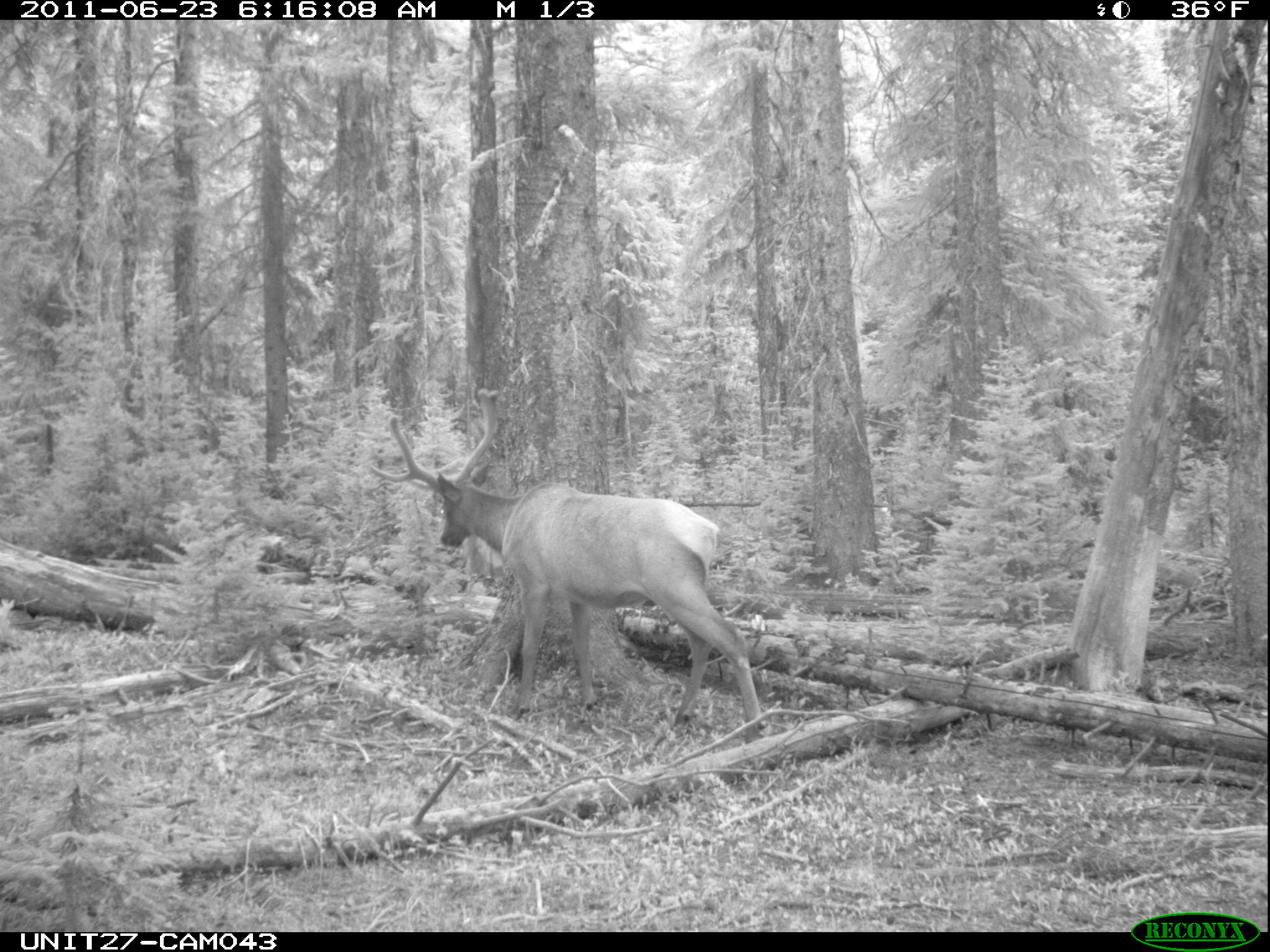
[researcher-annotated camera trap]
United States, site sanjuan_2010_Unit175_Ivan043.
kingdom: Animalia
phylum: Chordata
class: Mammalia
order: Artiodactyla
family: Cervidae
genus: Cervus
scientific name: Cervus elaphus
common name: red deer